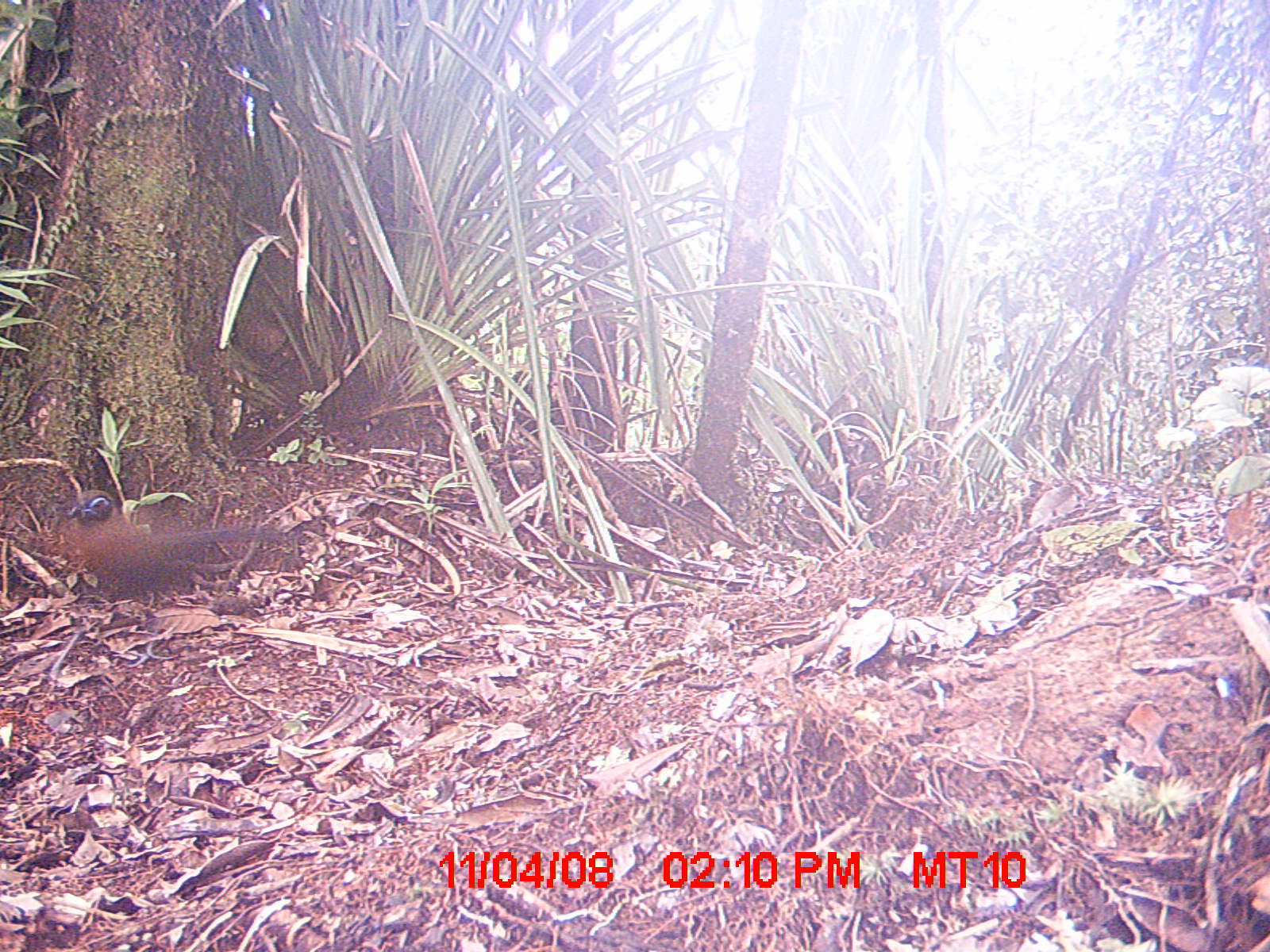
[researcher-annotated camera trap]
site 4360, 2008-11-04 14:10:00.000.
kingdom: Animalia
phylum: Chordata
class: Aves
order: Coraciiformes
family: Brachypteraciidae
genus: Brachypteracias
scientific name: Brachypteracias squamiger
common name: scaly ground-roller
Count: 1.